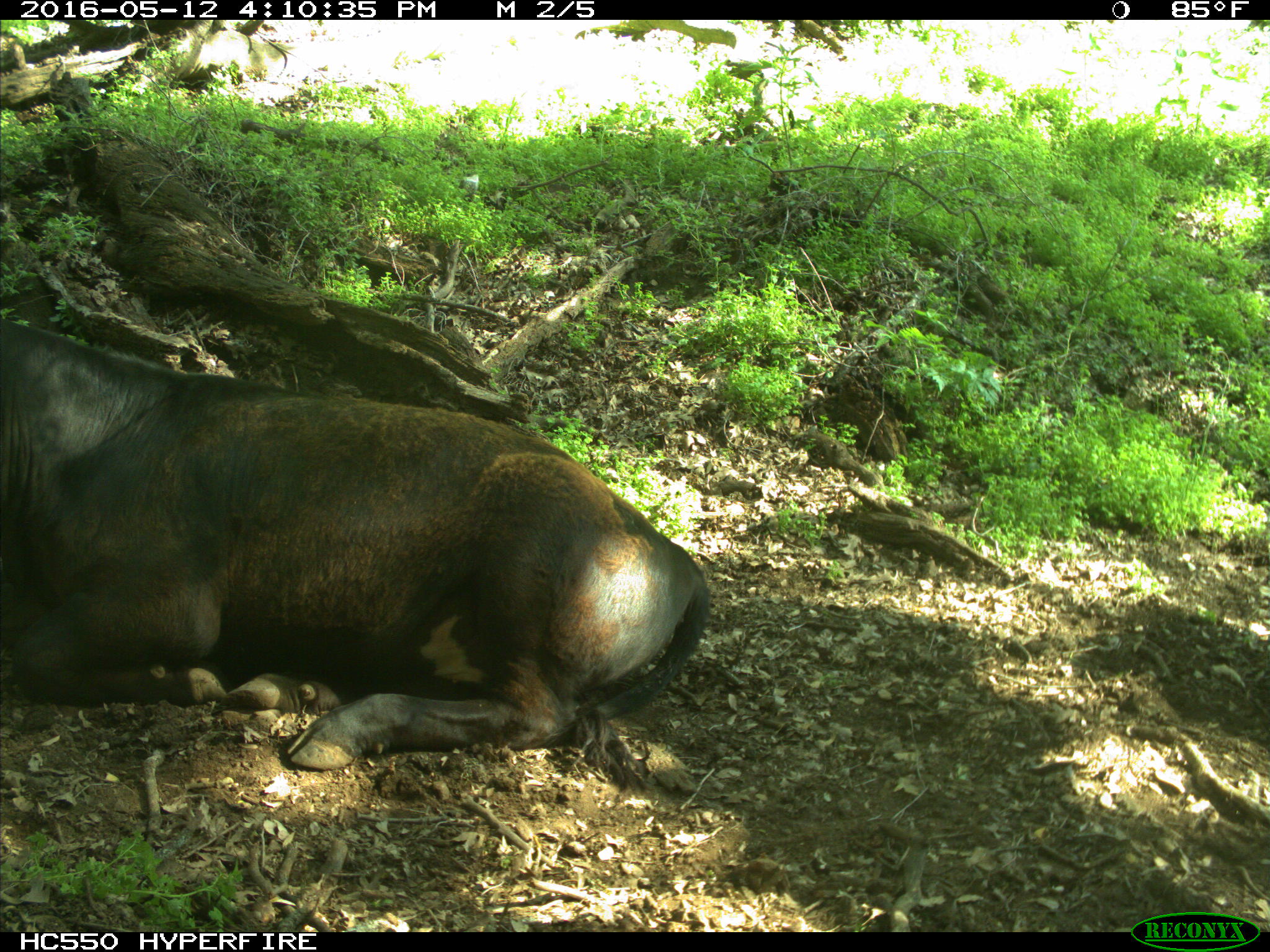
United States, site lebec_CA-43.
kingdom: Animalia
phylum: Chordata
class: Mammalia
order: Artiodactyla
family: Bovidae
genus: Bos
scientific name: Bos taurus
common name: domestic cow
Bos taurus (domestic cow).